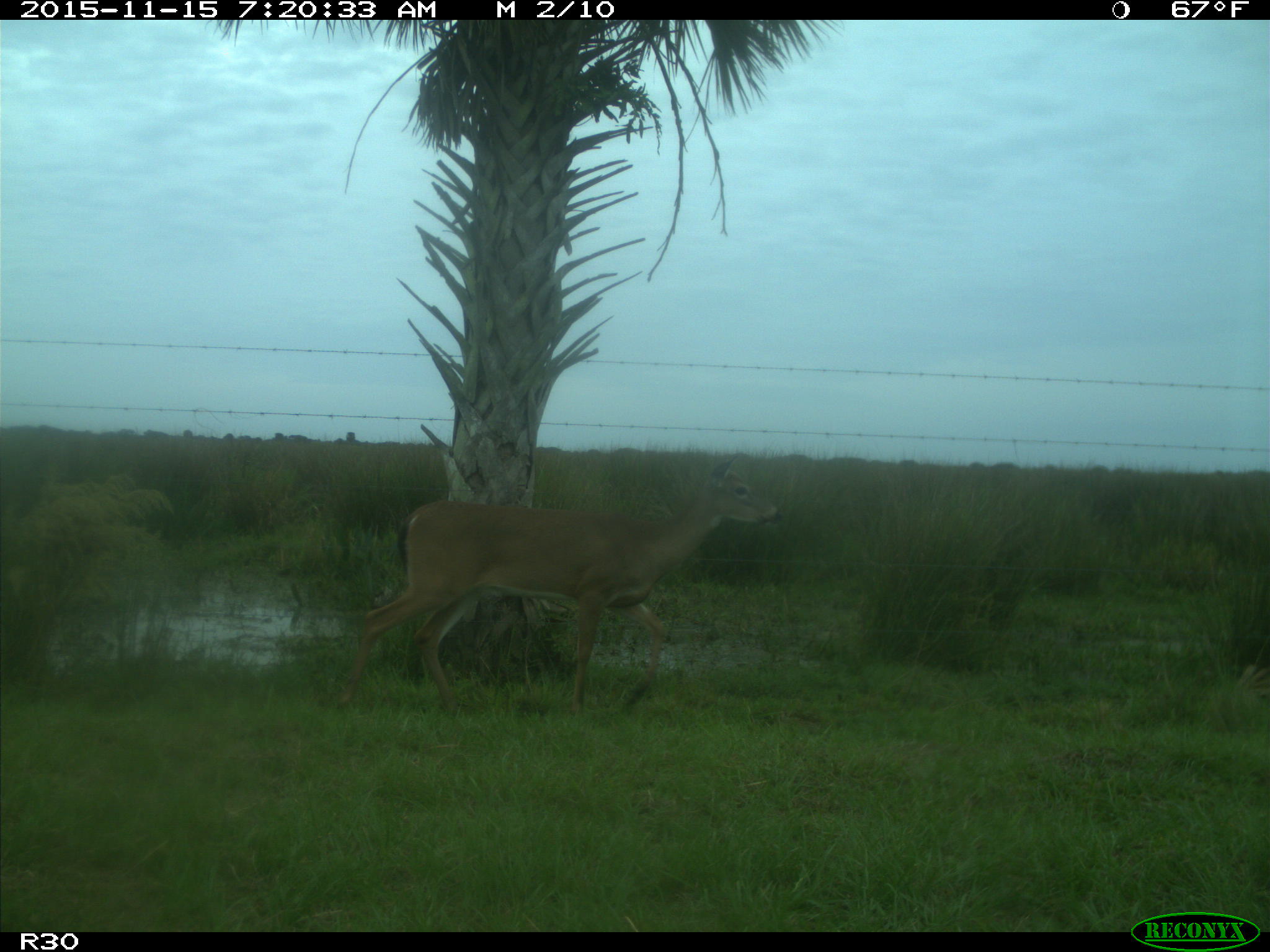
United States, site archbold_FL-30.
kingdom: Animalia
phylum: Chordata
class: Mammalia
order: Artiodactyla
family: Cervidae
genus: Odocoileus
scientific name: Odocoileus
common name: deer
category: unidentified deer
Unidentified deer (deer) (Odocoileus).